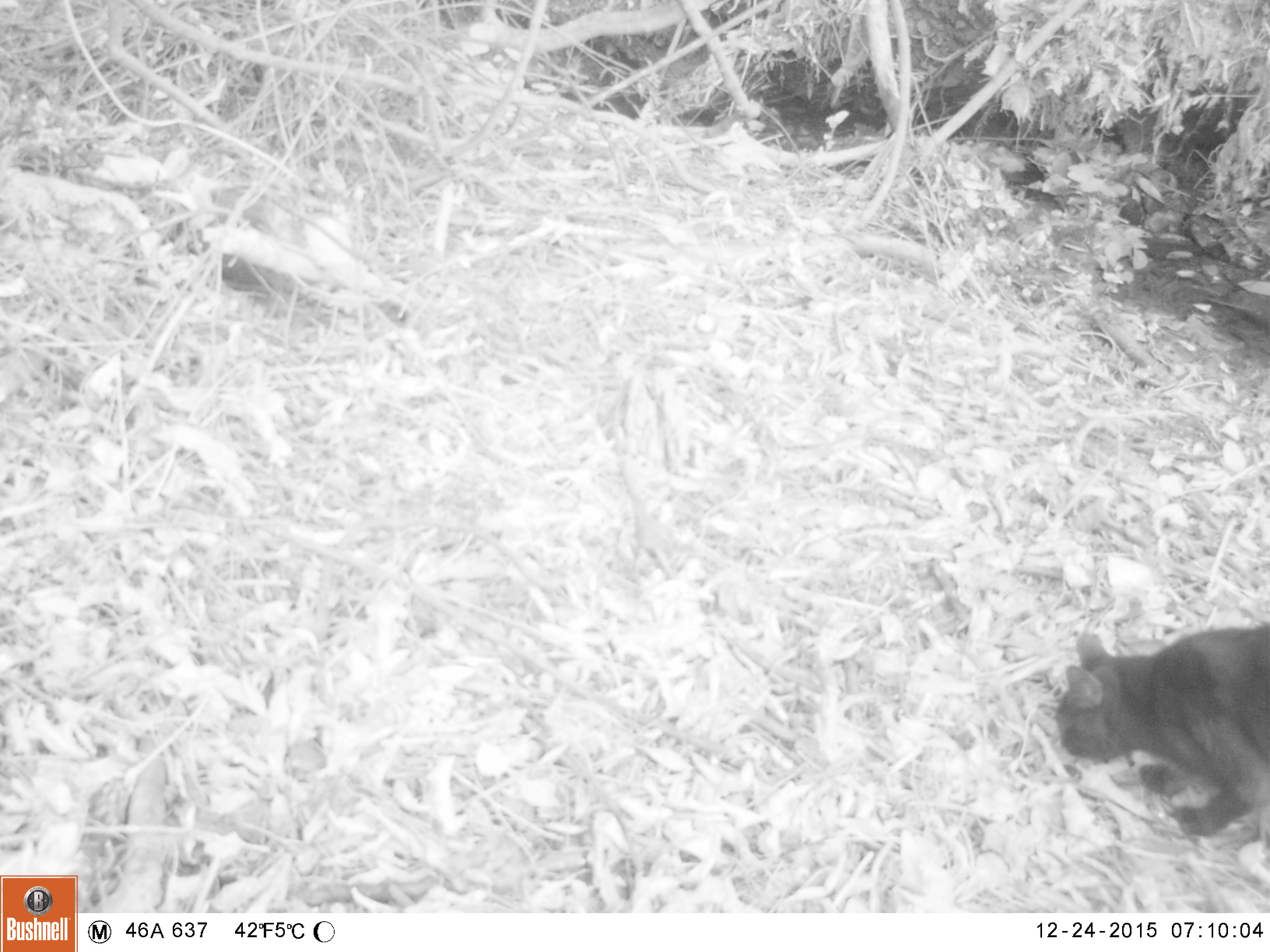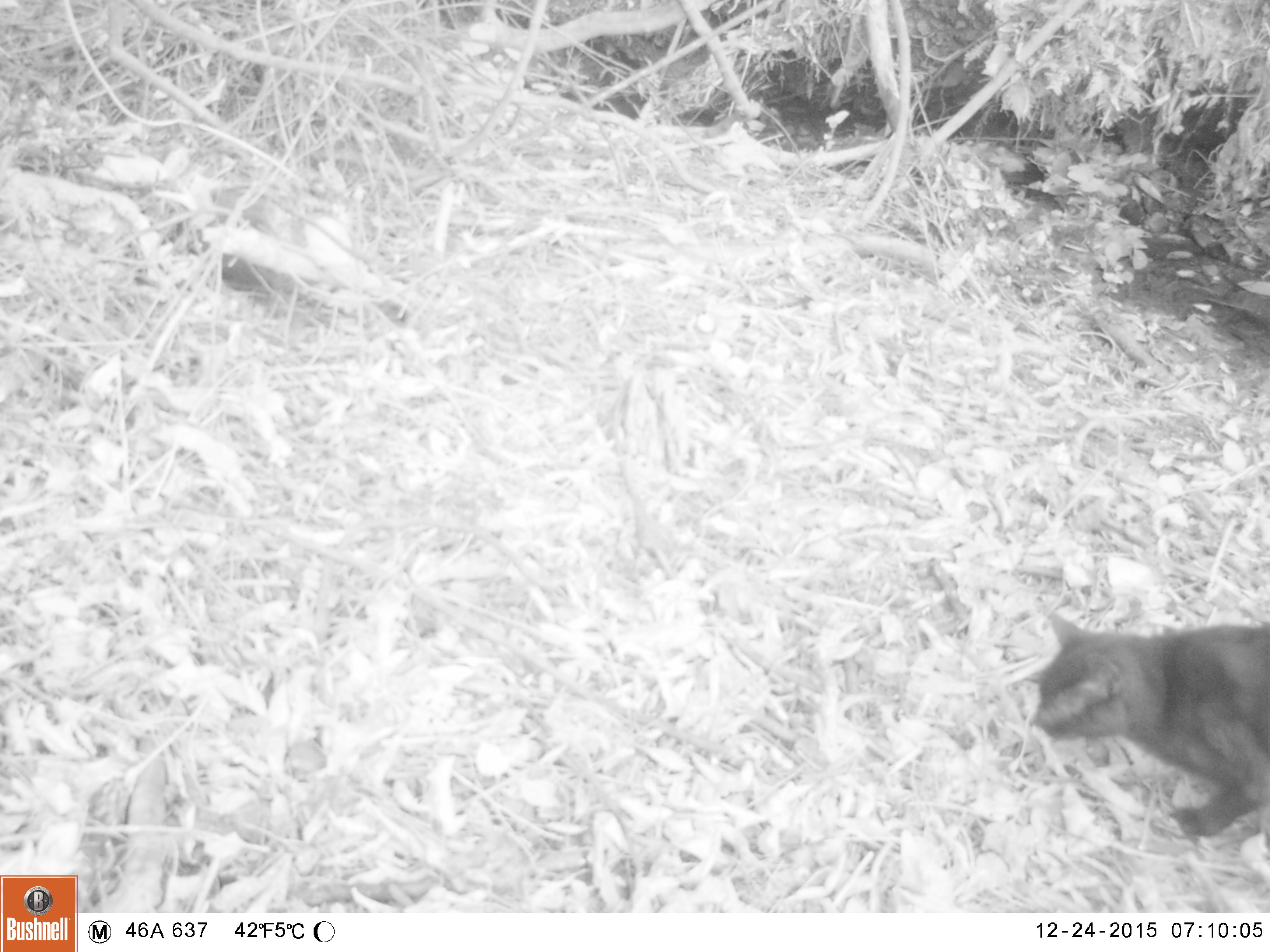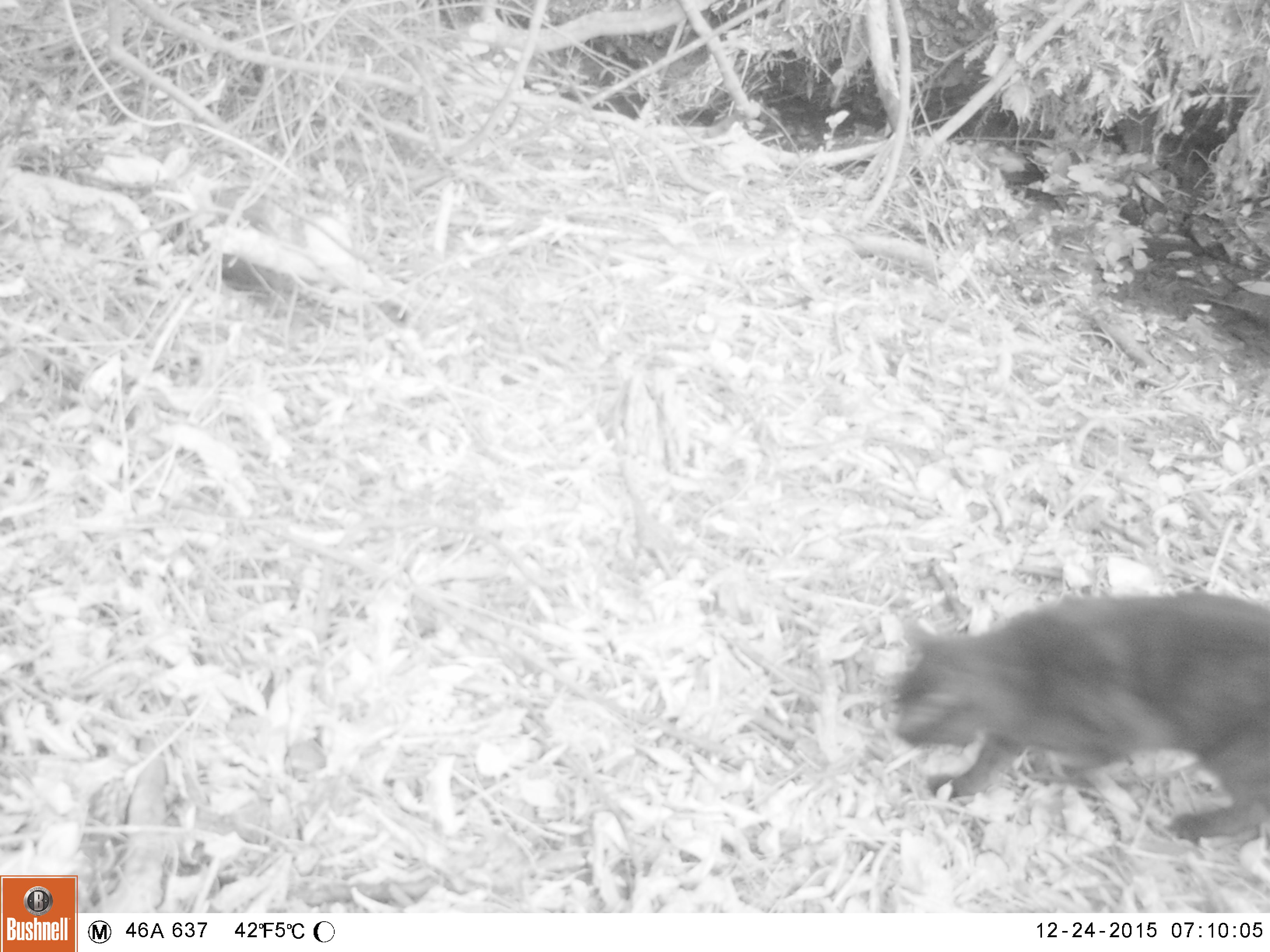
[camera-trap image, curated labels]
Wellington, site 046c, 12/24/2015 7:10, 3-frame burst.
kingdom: Animalia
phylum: Chordata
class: Mammalia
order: Carnivora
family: Felidae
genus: Felis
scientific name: Felis catus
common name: cat